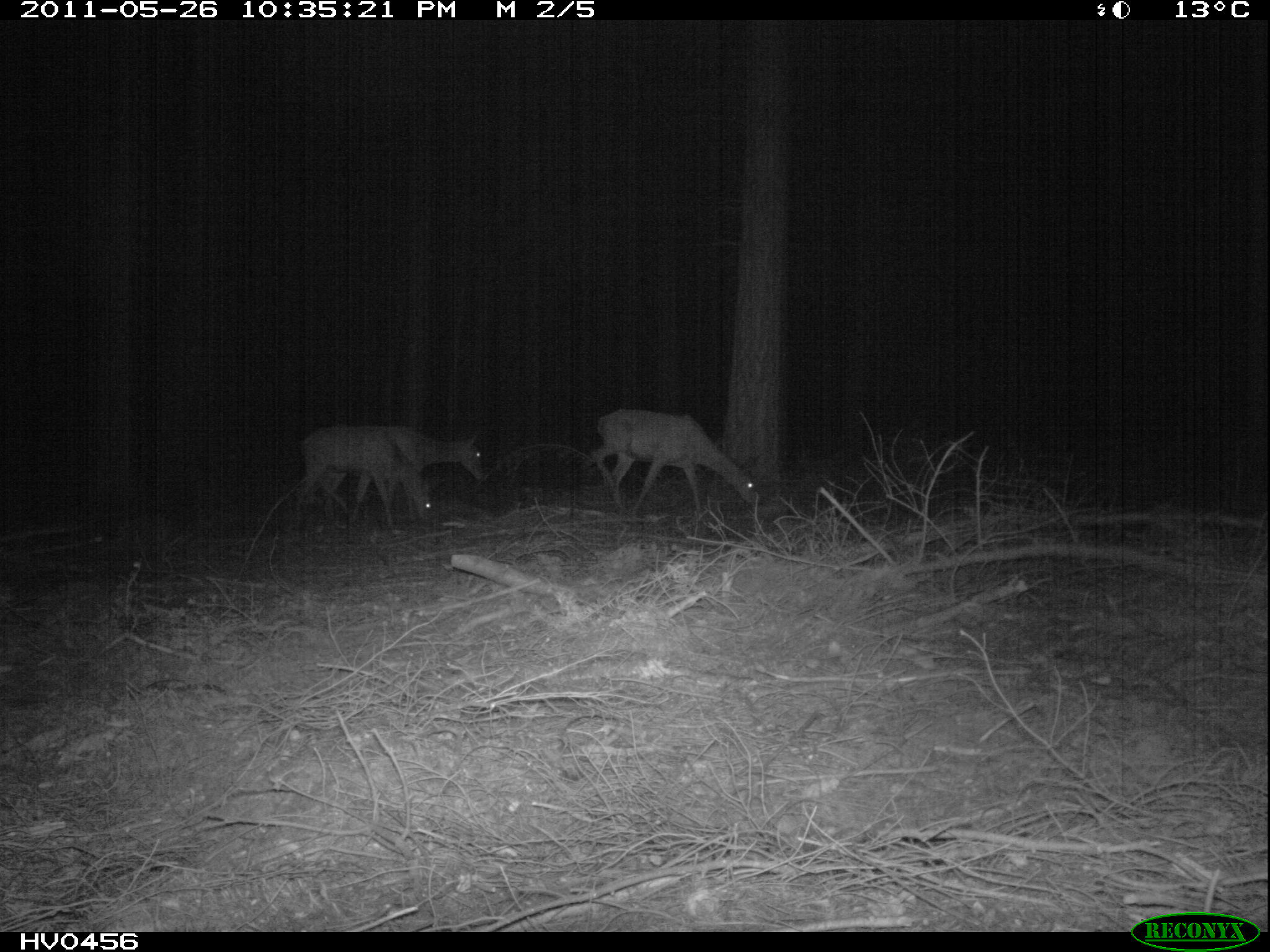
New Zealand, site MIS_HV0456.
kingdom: Animalia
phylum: Chordata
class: Mammalia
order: Artiodactyla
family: Cervidae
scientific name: Cervidae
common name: deer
Deer (Cervidae).